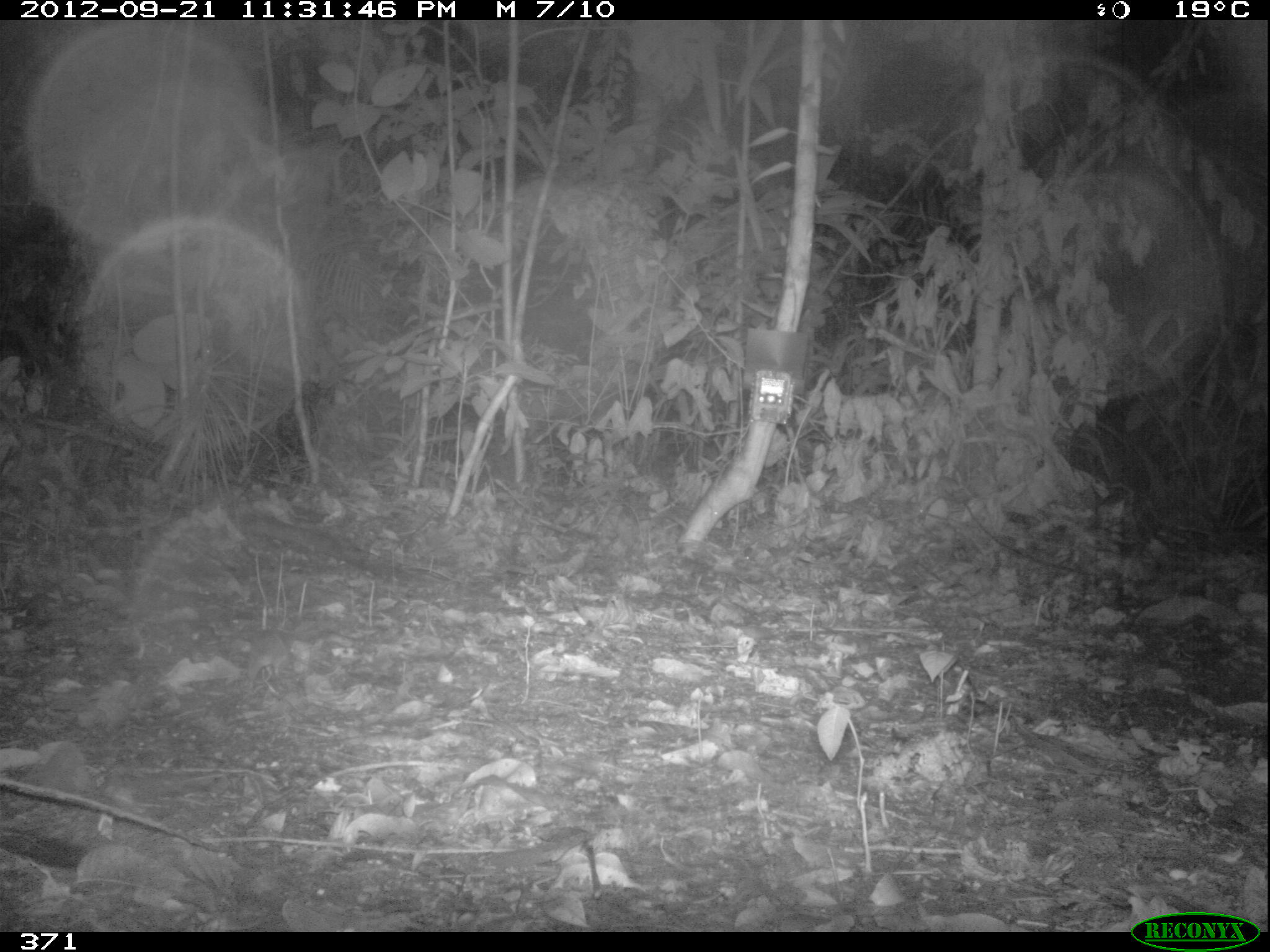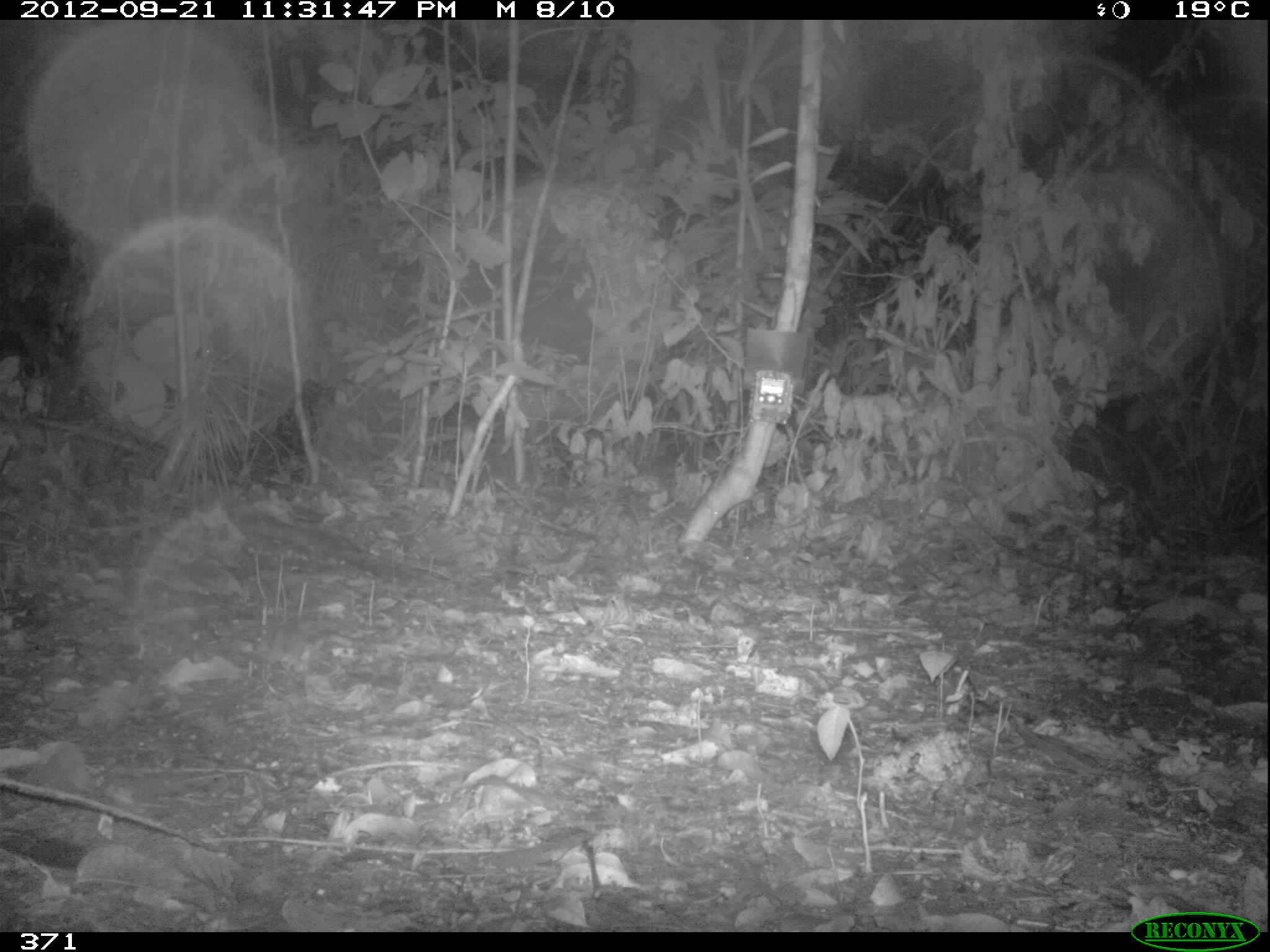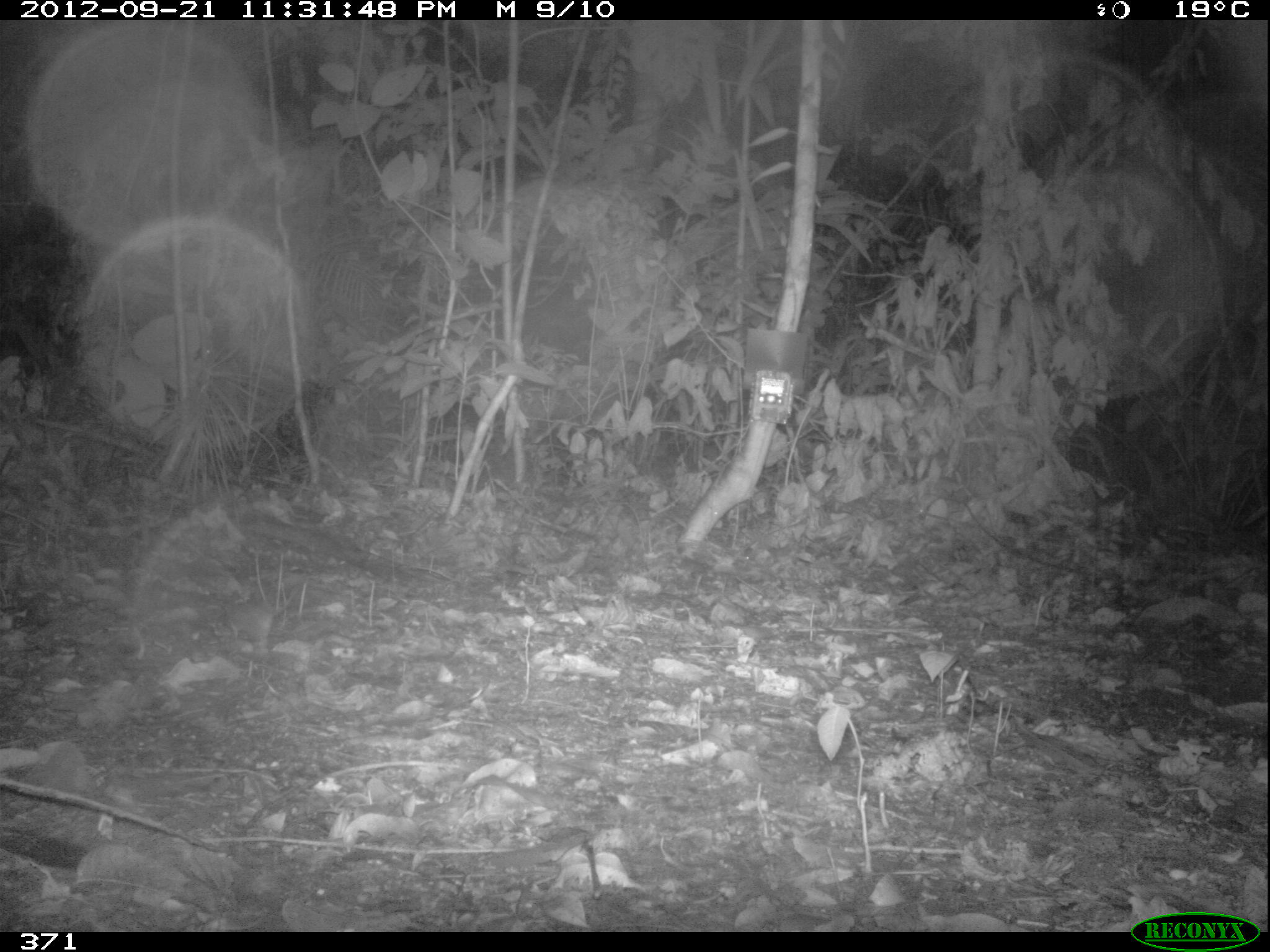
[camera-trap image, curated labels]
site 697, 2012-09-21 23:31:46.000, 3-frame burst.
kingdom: Animalia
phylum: Chordata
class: Mammalia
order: Rodentia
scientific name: Rodentia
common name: rodents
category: unknown rodent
Unknown rodent (rodents) (Rodentia).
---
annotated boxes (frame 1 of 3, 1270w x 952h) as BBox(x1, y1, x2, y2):
unknown rodent: BBox(247, 633, 286, 689)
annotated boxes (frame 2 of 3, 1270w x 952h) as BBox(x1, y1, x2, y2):
unknown rodent: BBox(265, 626, 304, 673)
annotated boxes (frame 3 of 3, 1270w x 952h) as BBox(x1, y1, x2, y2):
unknown rodent: BBox(210, 585, 299, 642)